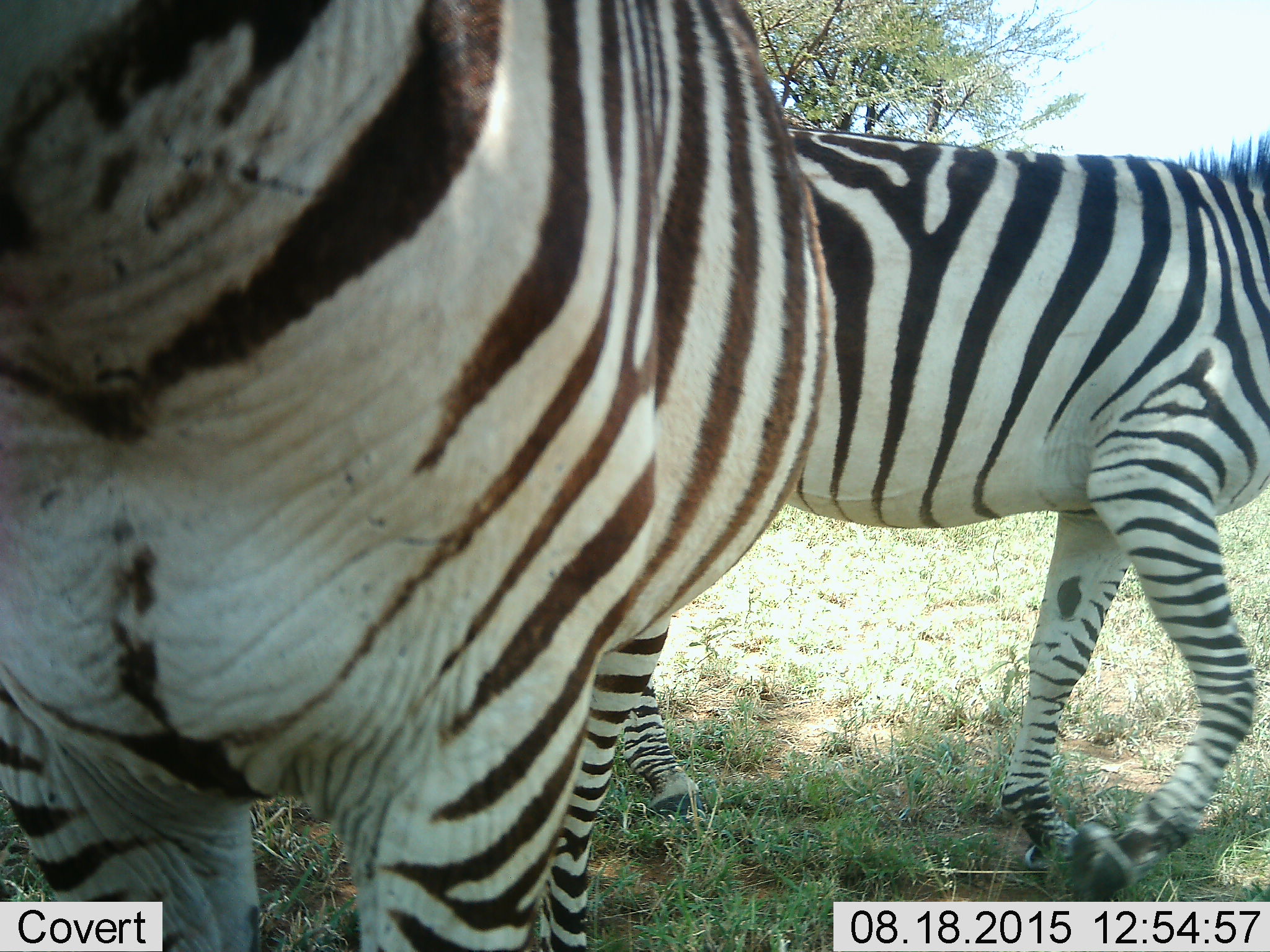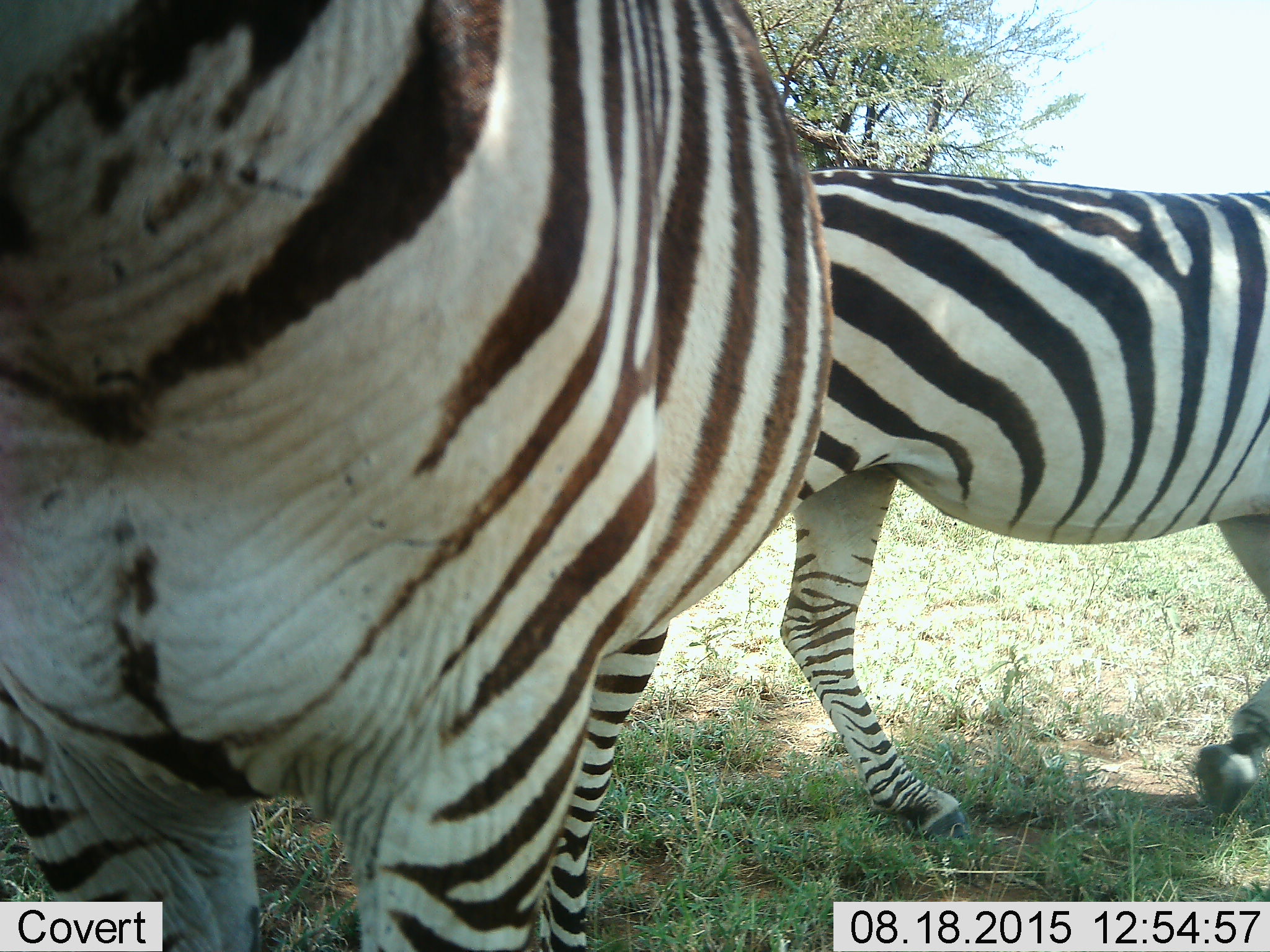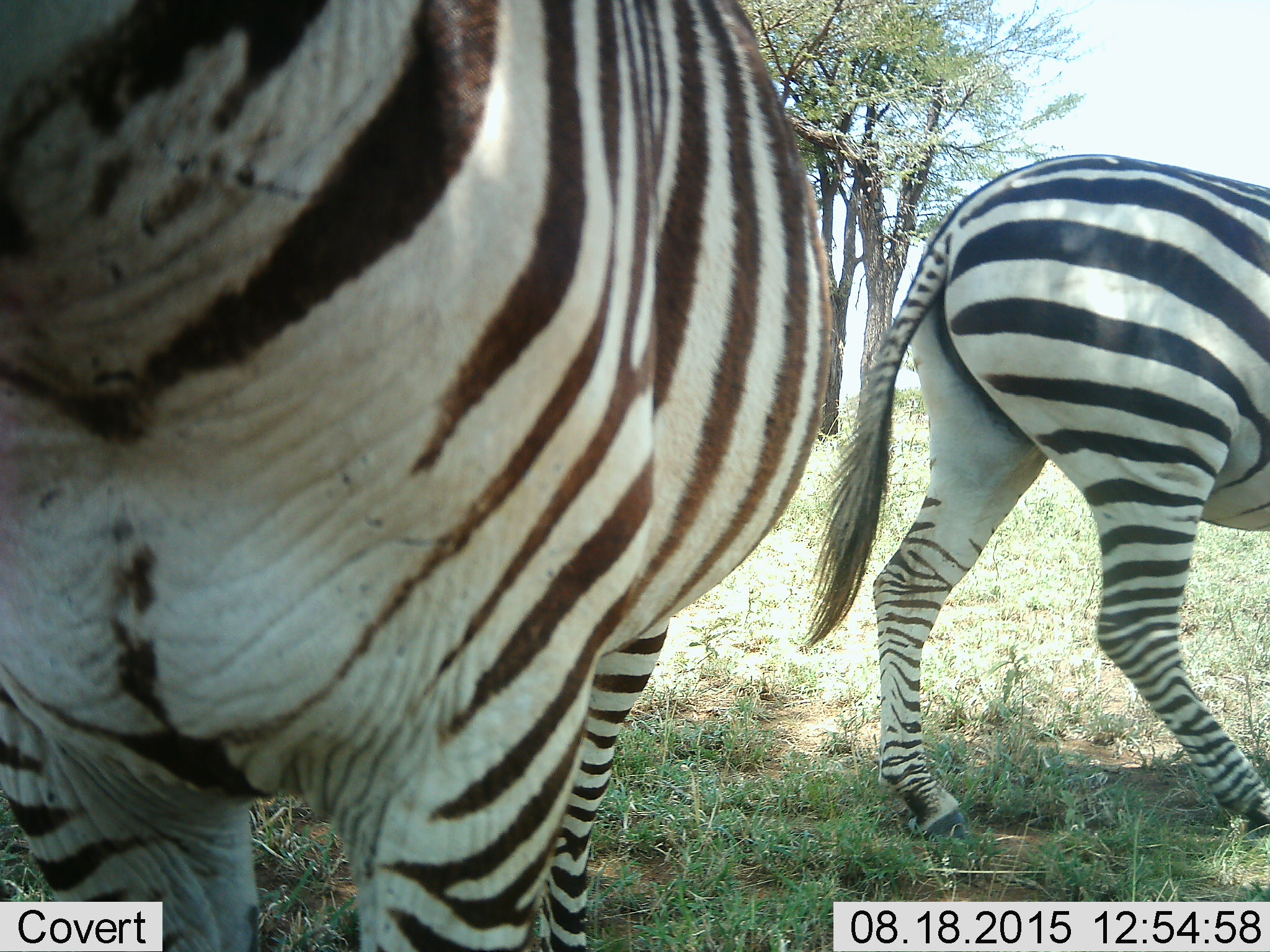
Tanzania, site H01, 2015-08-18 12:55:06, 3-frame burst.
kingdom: Animalia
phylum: Chordata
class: Mammalia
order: Perissodactyla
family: Equidae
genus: Equus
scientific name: Equus quagga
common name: plains zebra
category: zebra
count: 2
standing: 90%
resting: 0%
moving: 90%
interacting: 0%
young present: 0%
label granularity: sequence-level